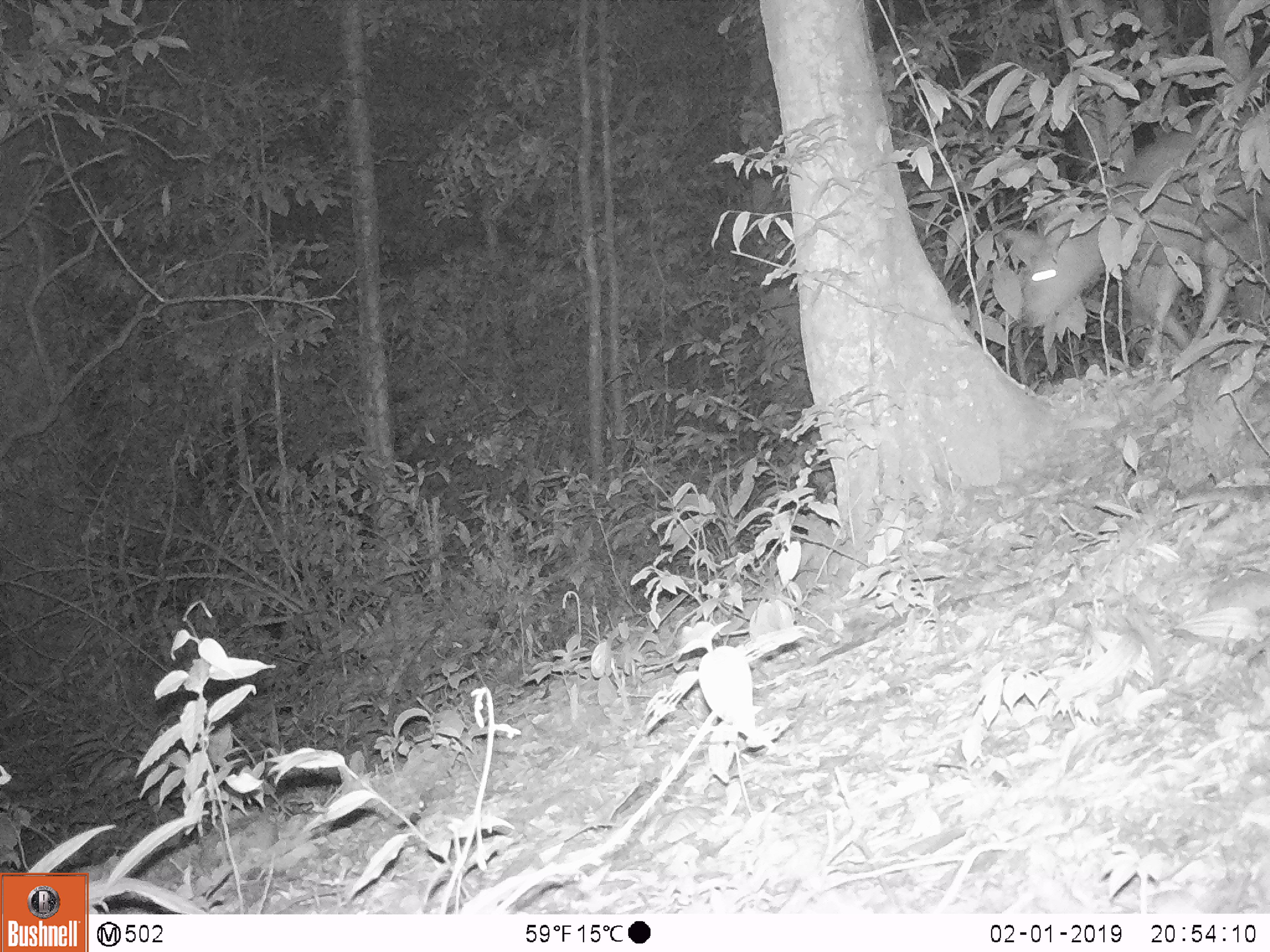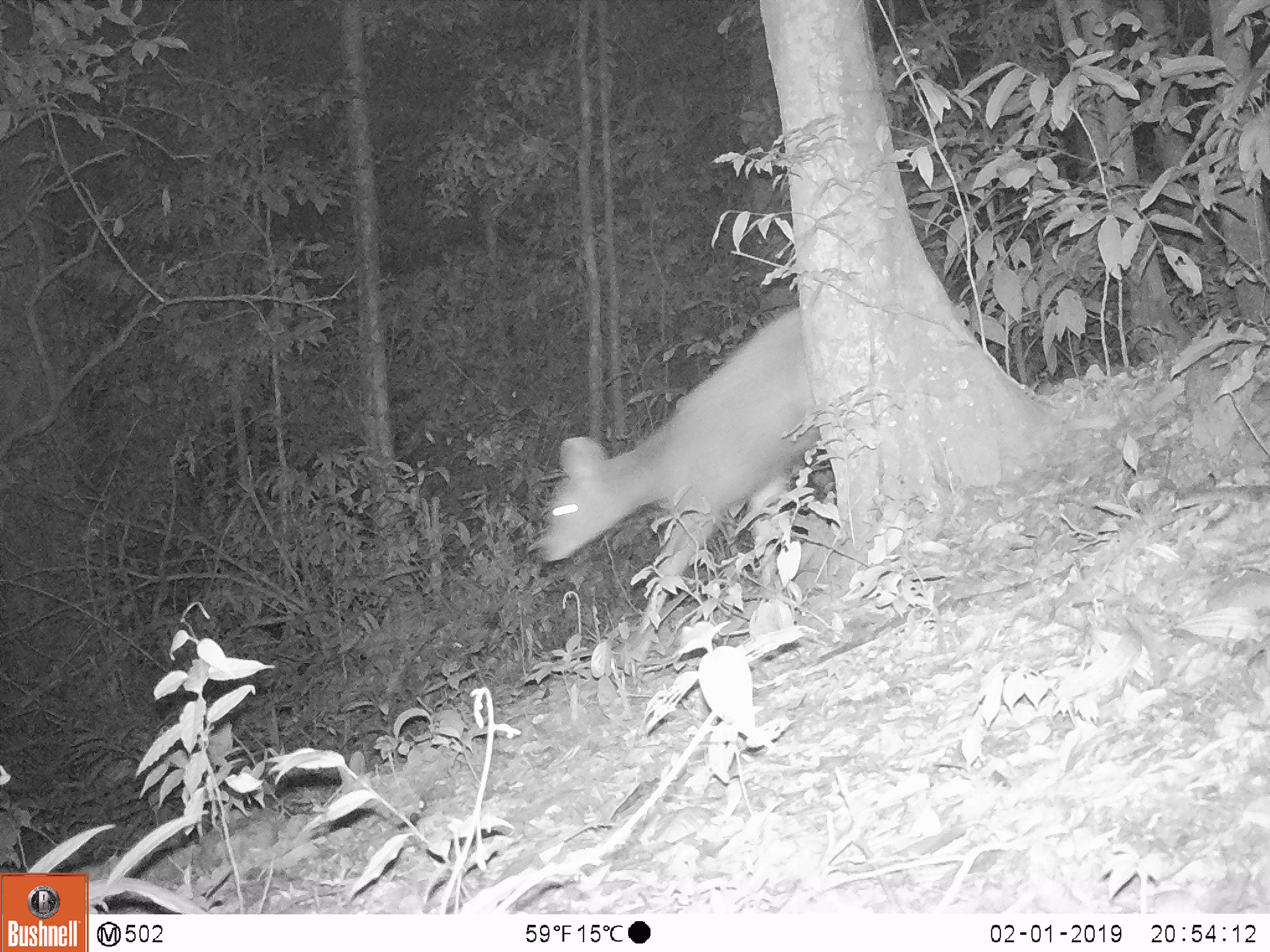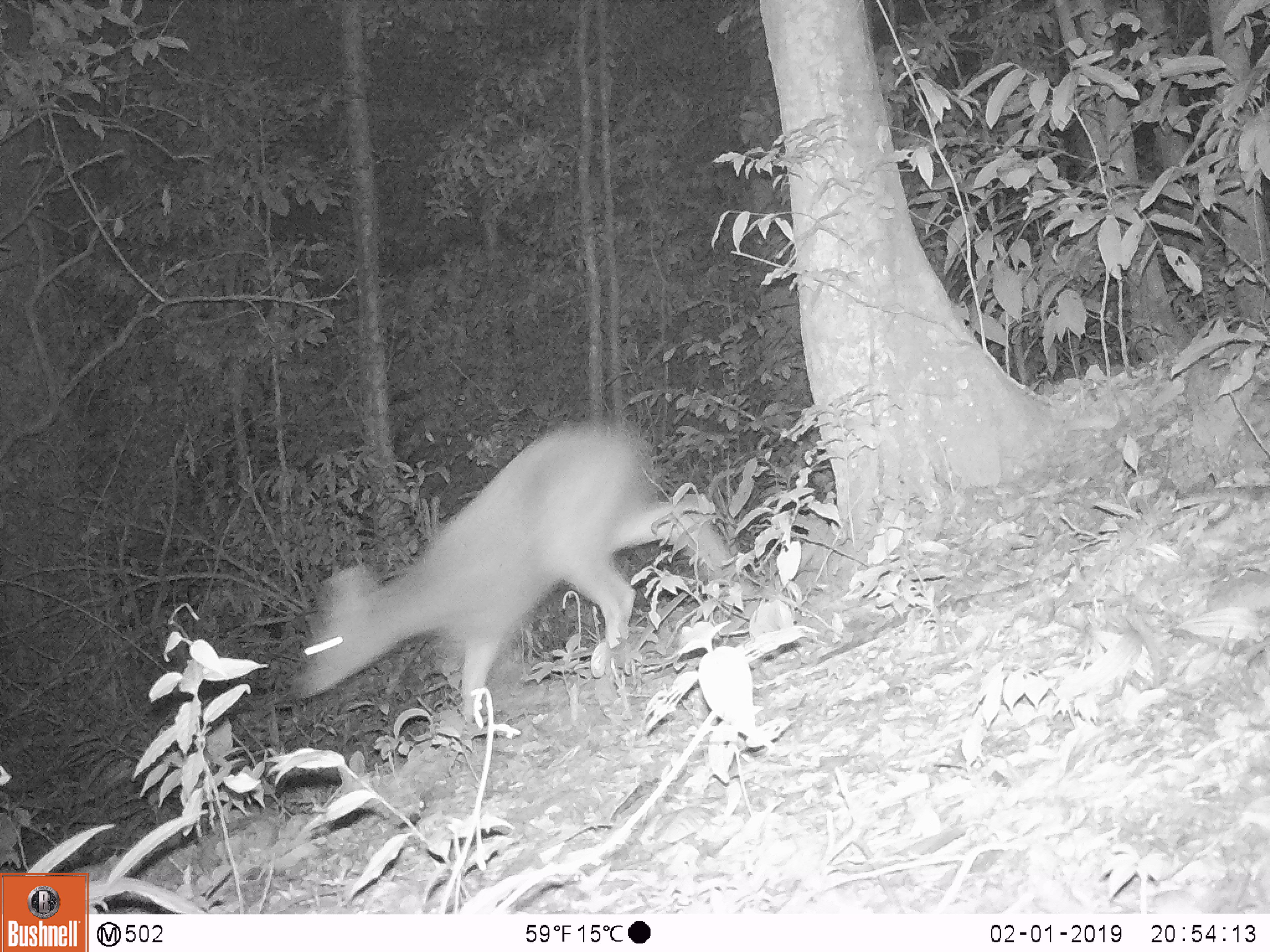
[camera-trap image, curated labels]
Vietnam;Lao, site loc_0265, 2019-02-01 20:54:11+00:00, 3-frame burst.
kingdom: Animalia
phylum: Chordata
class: Mammalia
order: Artiodactyla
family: Cervidae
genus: Rusa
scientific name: Rusa unicolor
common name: sambar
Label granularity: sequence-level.